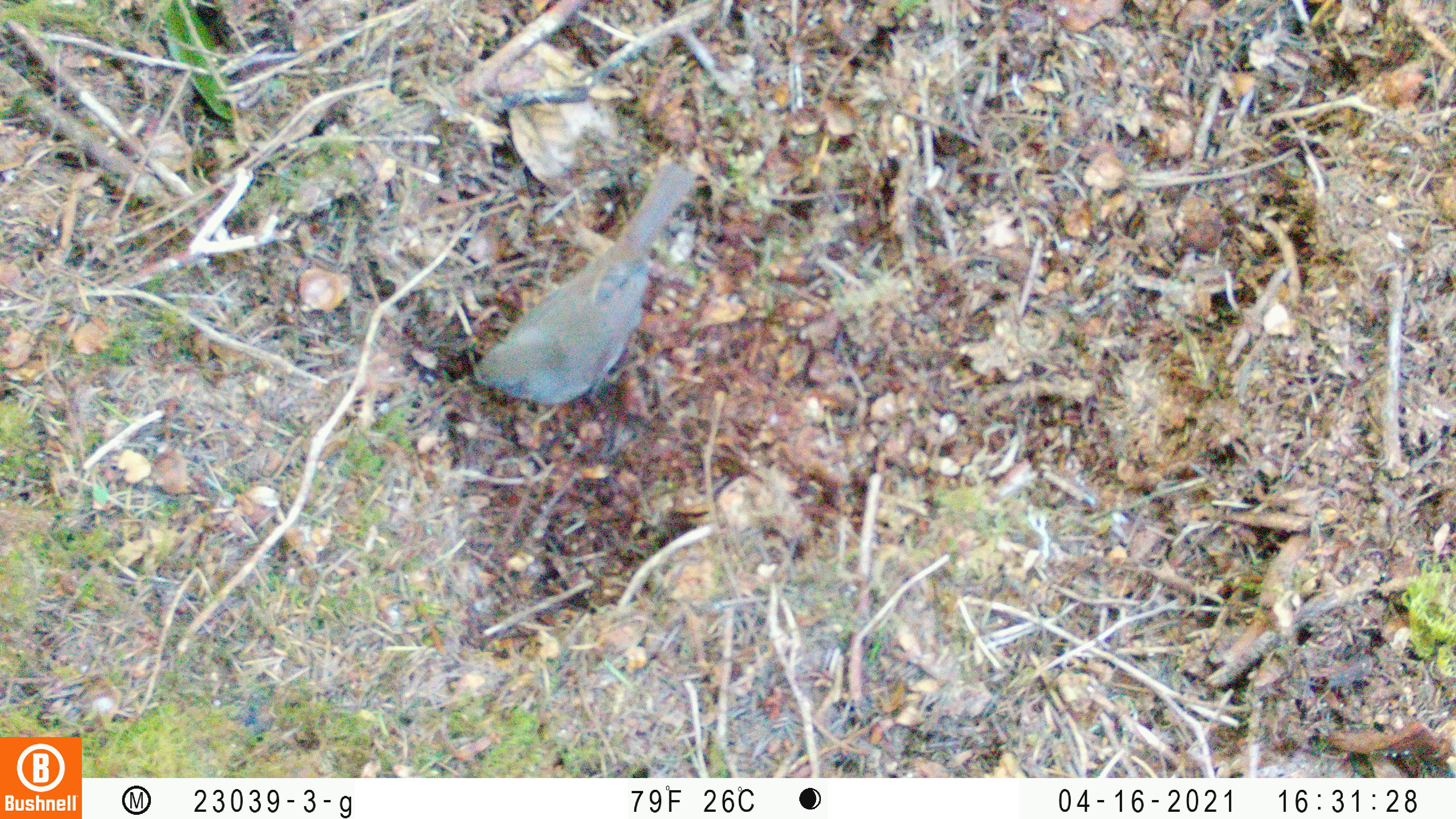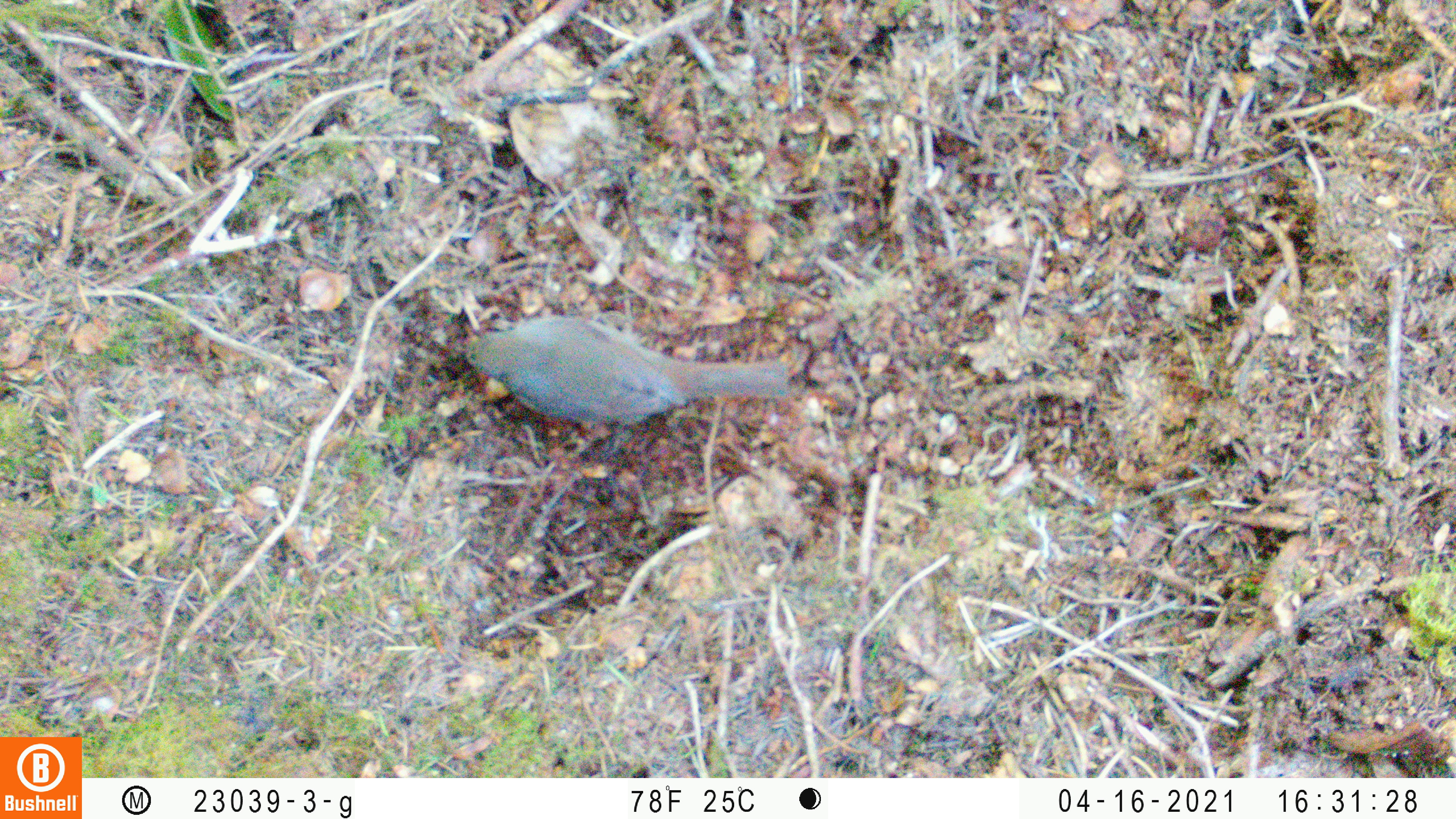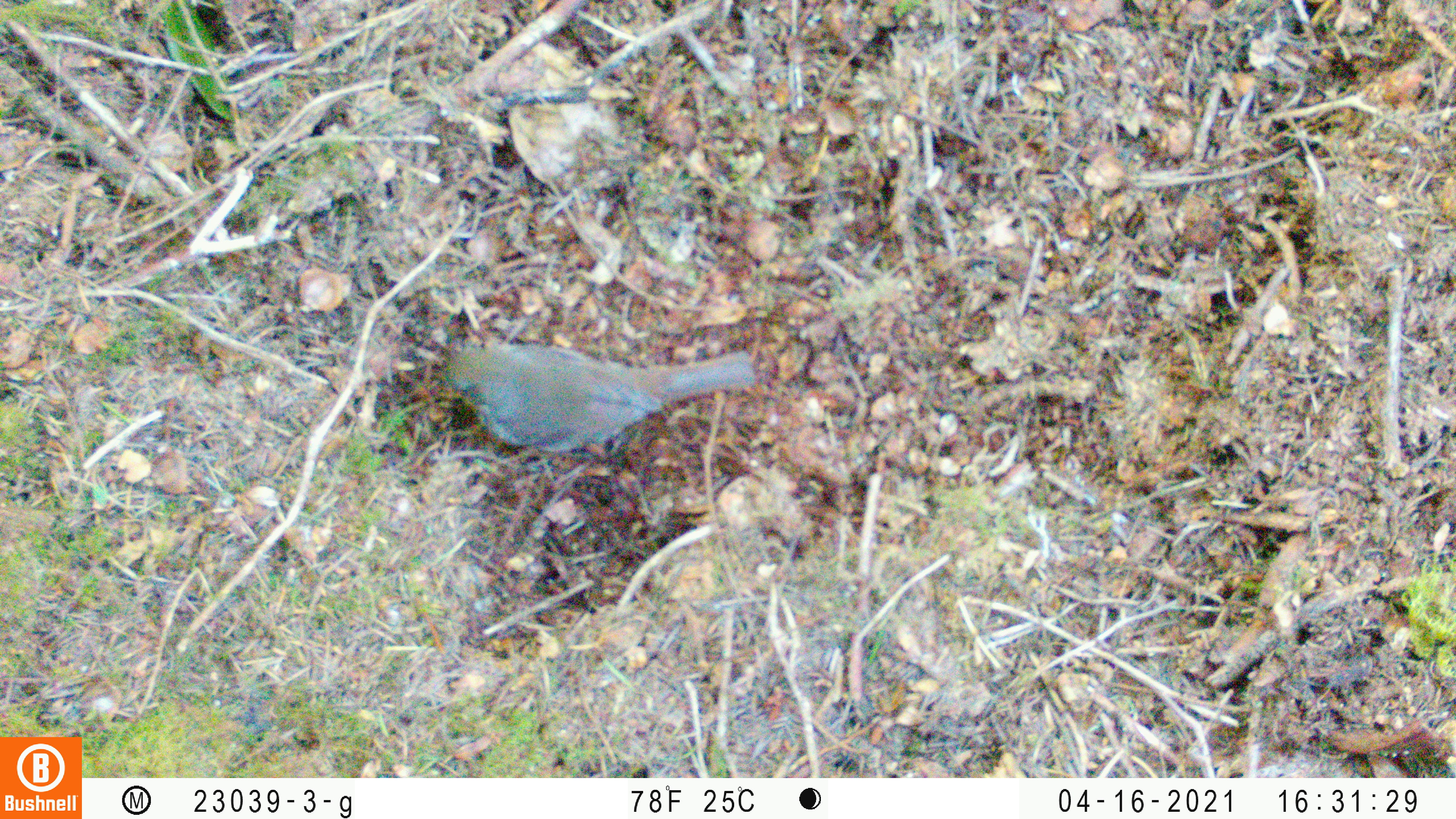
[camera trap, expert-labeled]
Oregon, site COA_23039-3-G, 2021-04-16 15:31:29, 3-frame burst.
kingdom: Animalia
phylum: Chordata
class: Aves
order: Passeriformes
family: Turdidae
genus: Catharus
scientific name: Catharus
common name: brown thrushes and nightingale-thrushes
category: catharus species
Catharus species (brown thrushes and nightingale-thrushes) (Catharus).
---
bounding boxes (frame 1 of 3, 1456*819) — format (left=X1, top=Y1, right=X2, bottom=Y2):
catharus species: (left=445, top=142, right=750, bottom=445)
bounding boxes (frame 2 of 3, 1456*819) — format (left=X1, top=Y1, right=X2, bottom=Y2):
catharus species: (left=421, top=294, right=832, bottom=464)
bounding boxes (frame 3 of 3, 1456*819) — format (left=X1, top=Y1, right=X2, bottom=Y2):
catharus species: (left=391, top=286, right=795, bottom=510)